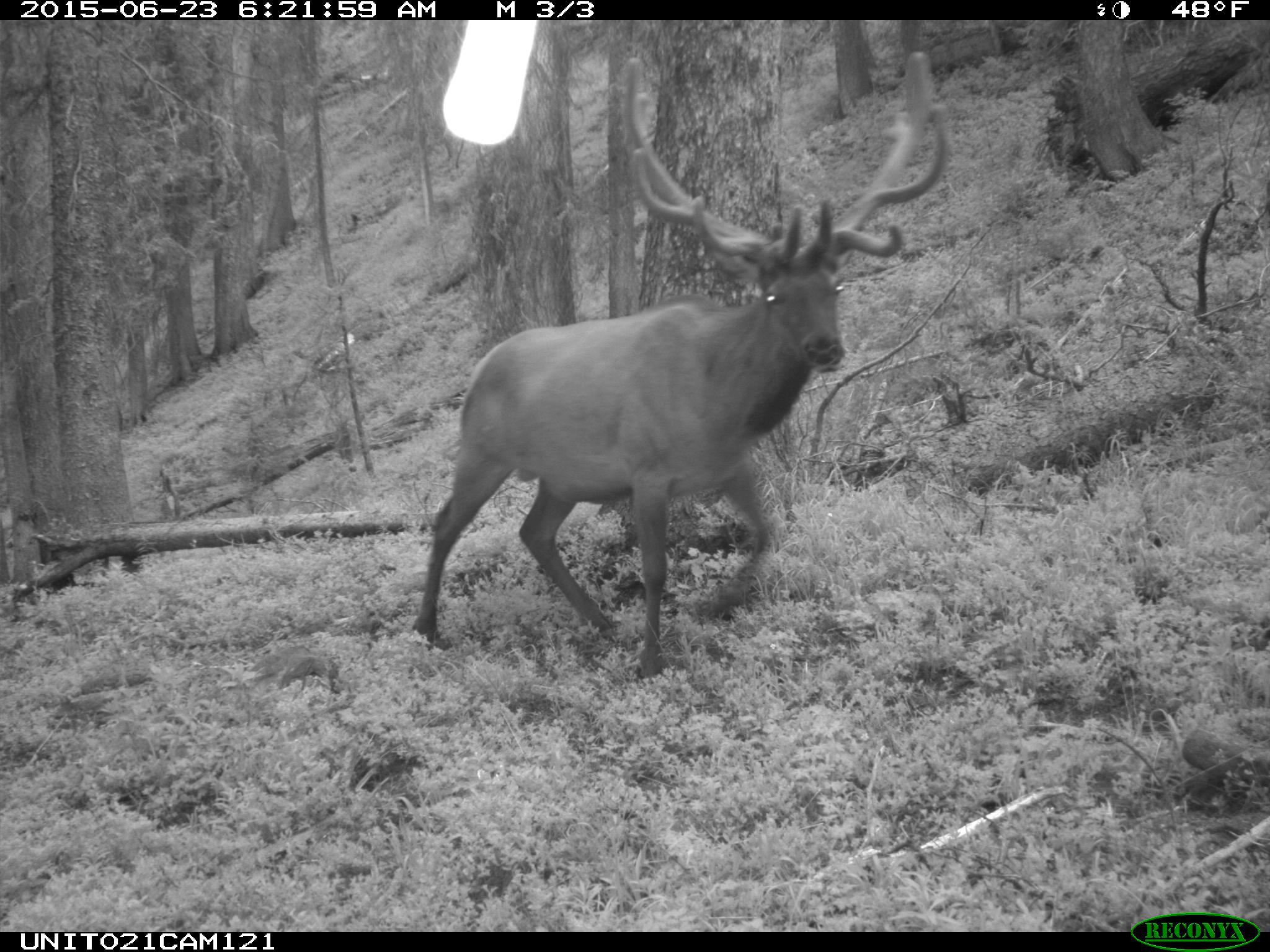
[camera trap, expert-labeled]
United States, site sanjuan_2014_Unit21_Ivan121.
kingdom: Animalia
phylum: Chordata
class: Mammalia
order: Artiodactyla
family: Cervidae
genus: Cervus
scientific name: Cervus elaphus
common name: red deer